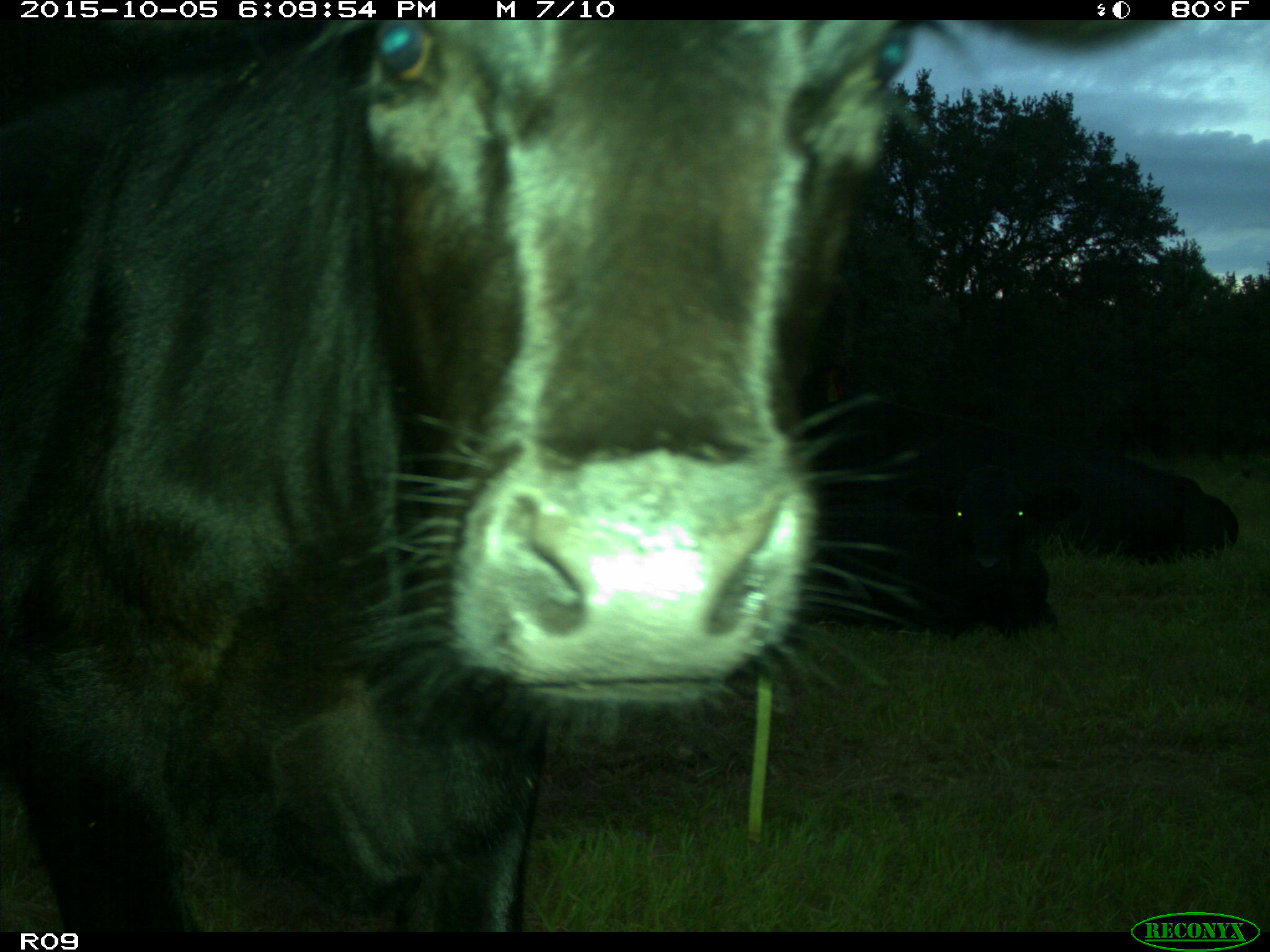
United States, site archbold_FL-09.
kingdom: Animalia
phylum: Chordata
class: Mammalia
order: Artiodactyla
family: Bovidae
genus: Bos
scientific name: Bos taurus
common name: domestic cow